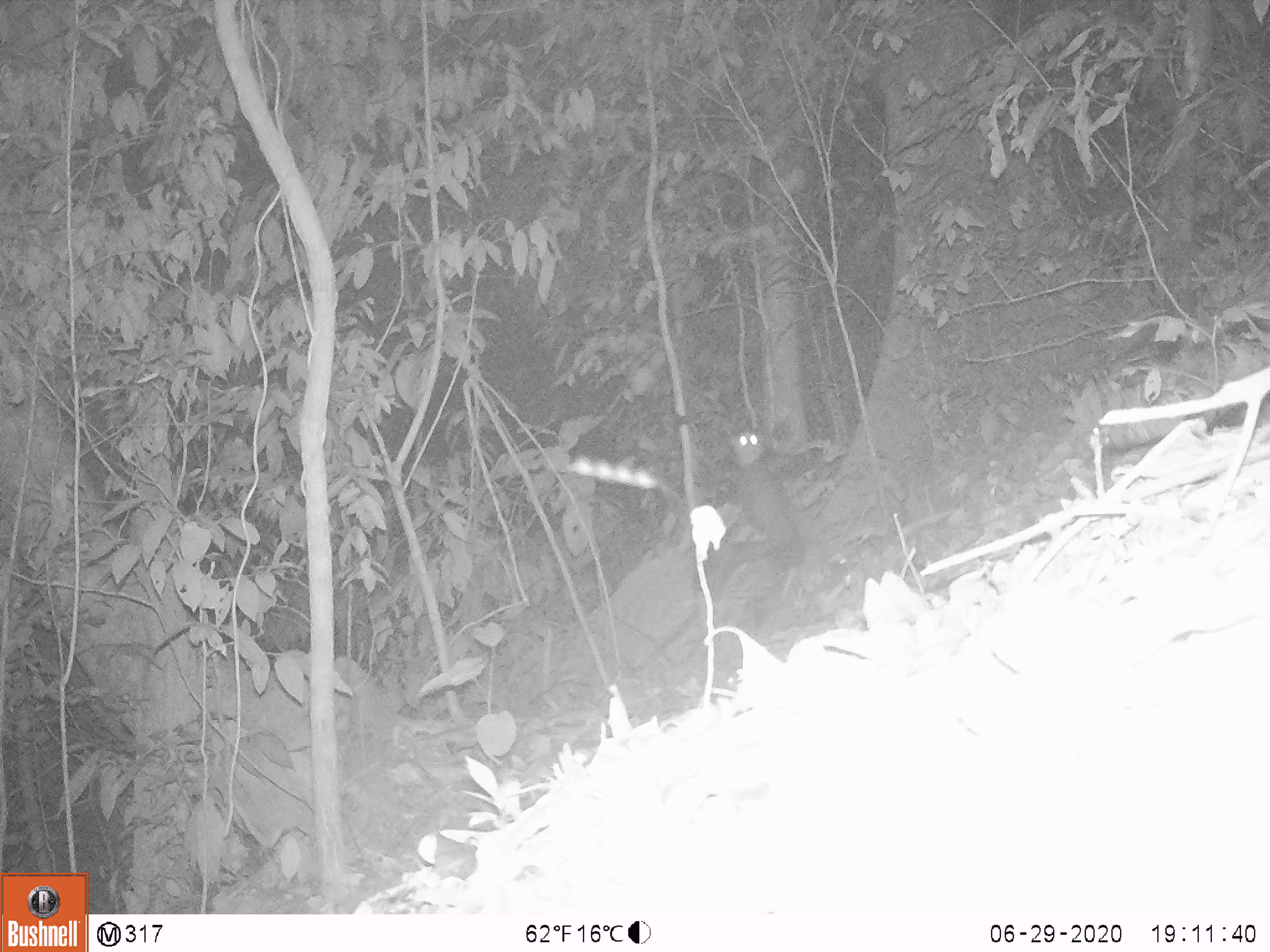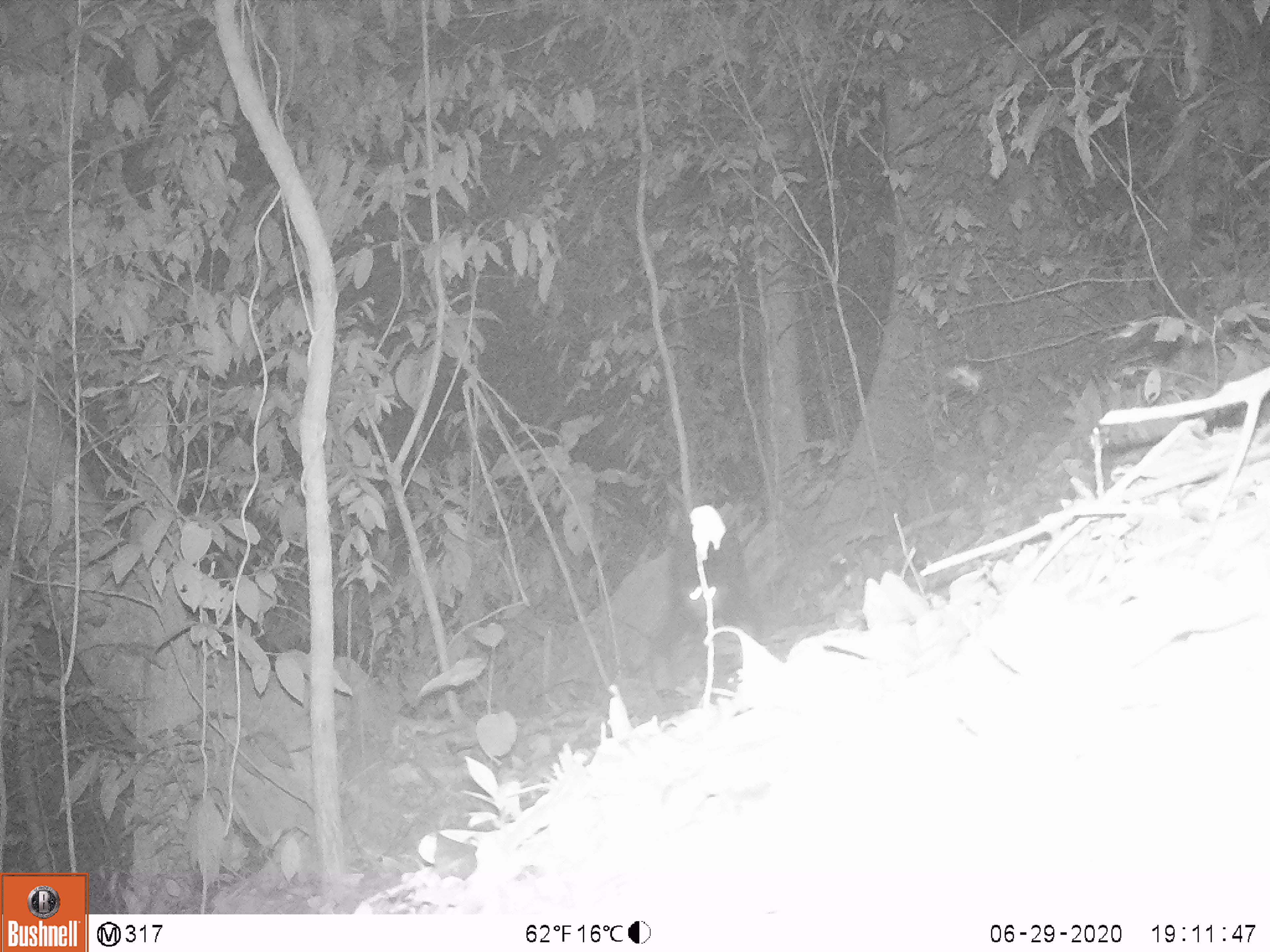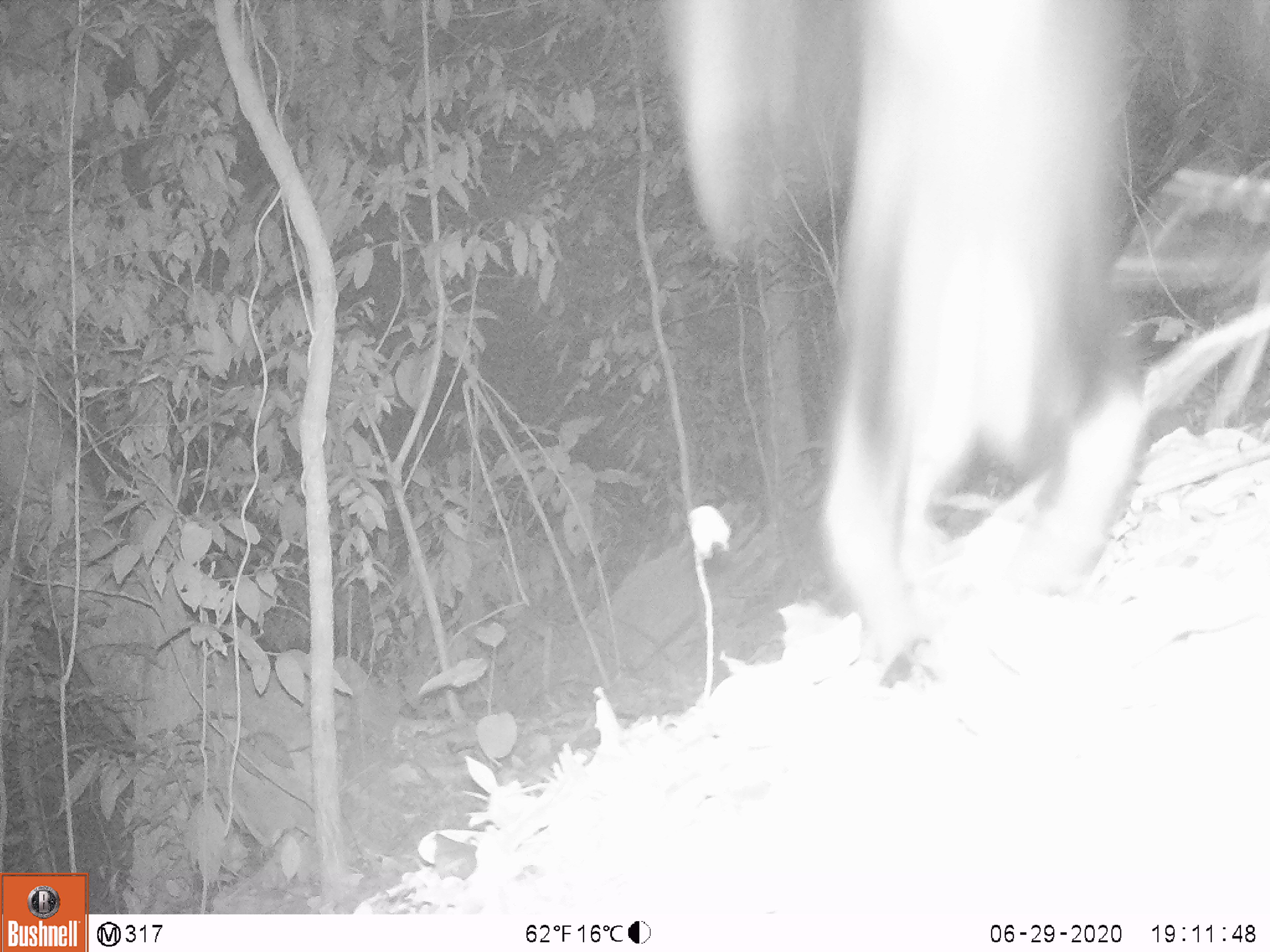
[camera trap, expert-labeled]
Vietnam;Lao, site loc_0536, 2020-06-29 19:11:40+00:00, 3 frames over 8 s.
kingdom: Animalia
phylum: Chordata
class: Mammalia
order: Primates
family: Cercopithecidae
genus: Pygathrix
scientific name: Pygathrix nemaeus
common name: red-shanked douc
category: red shanked douc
Red shanked douc (red-shanked douc) (Pygathrix nemaeus). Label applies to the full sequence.